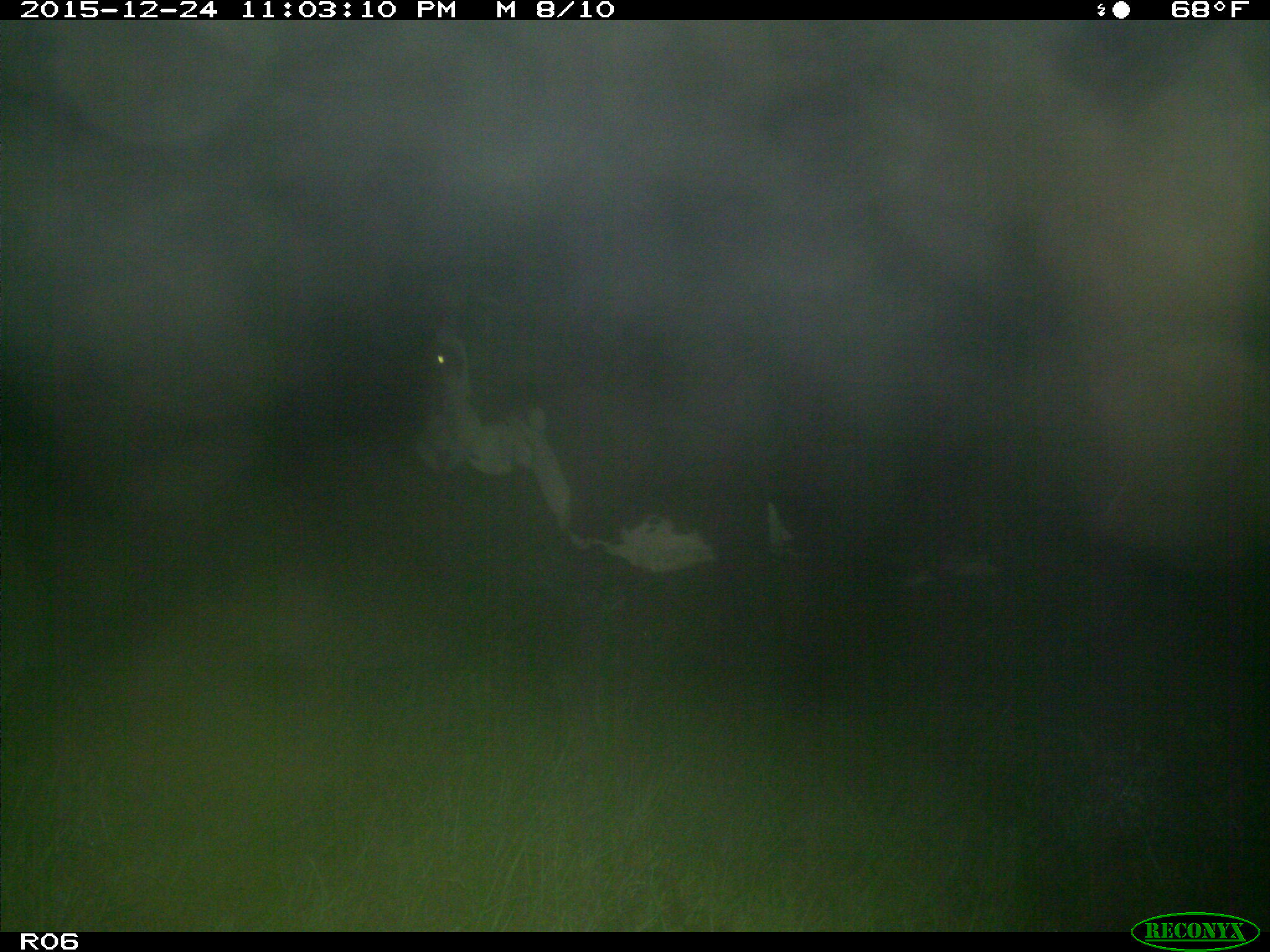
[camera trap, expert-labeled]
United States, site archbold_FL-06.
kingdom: Animalia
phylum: Chordata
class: Mammalia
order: Artiodactyla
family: Bovidae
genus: Bos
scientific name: Bos taurus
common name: domestic cow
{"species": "Bos taurus (domestic cow)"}